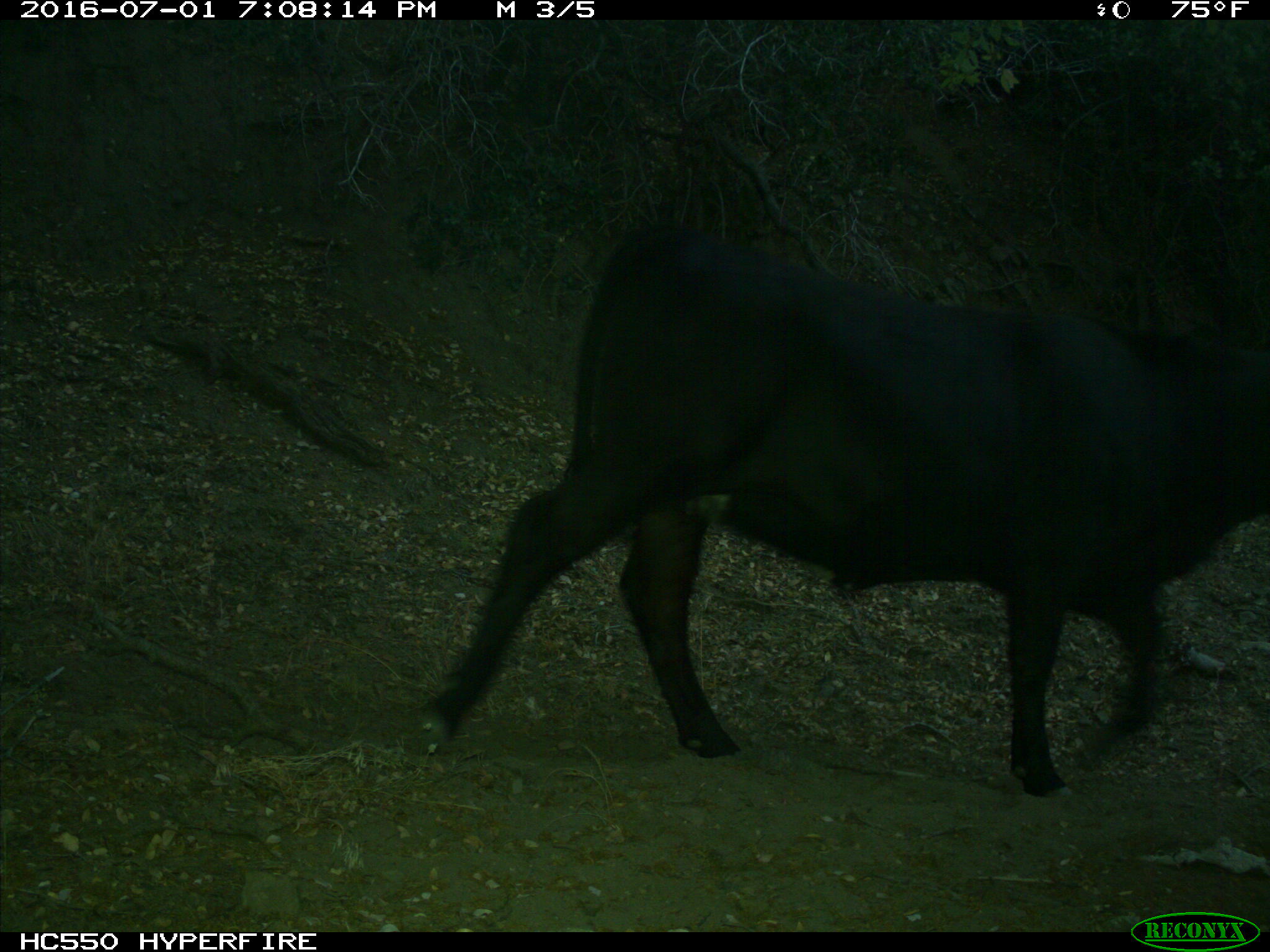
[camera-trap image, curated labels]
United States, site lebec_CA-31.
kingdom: Animalia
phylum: Chordata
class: Mammalia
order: Artiodactyla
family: Bovidae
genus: Bos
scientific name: Bos taurus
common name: domestic cow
Bos taurus (domestic cow).